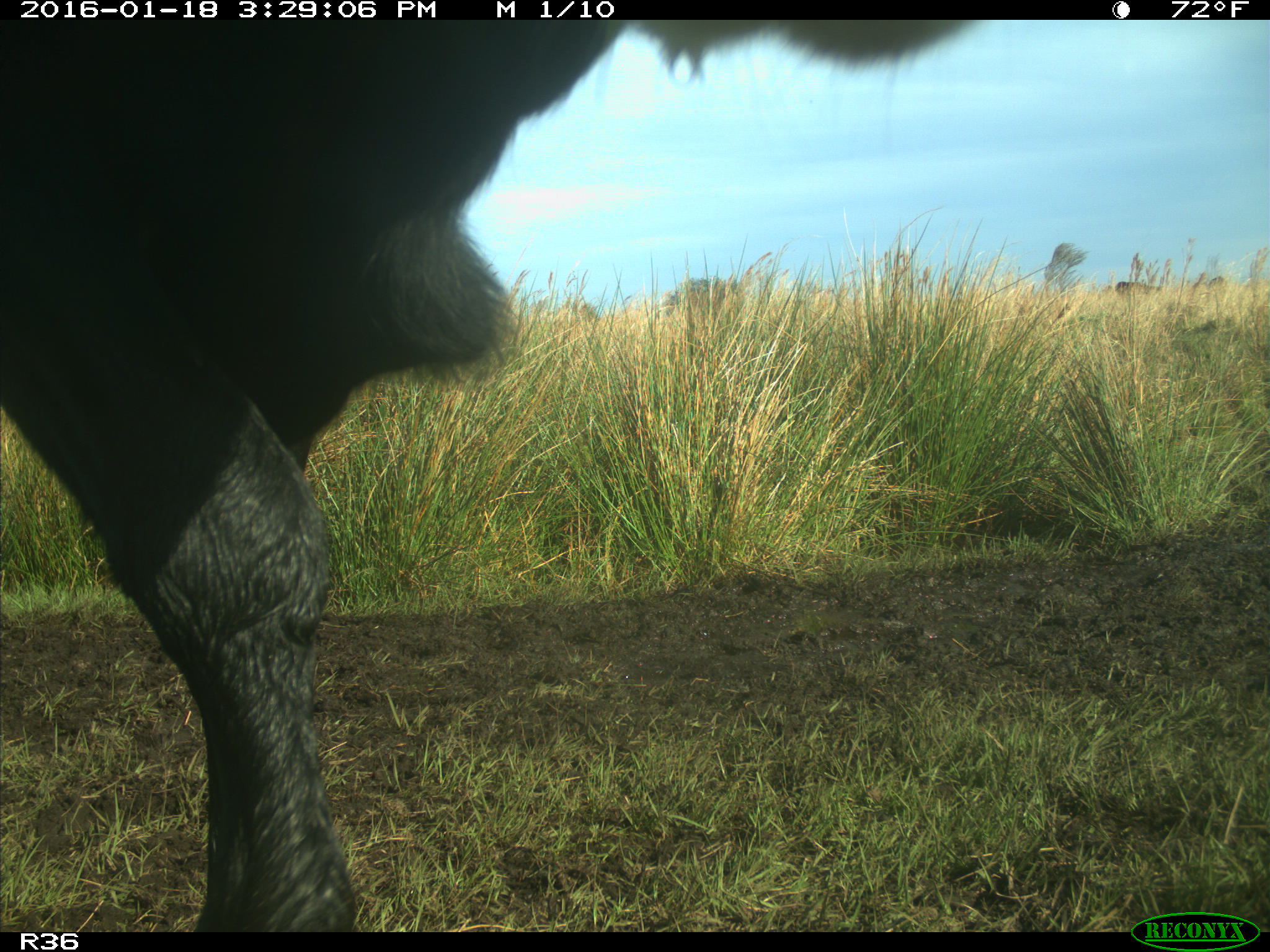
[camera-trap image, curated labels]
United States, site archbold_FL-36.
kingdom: Animalia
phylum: Chordata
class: Mammalia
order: Artiodactyla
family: Bovidae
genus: Bos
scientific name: Bos taurus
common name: domestic cow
Bos taurus (domestic cow).